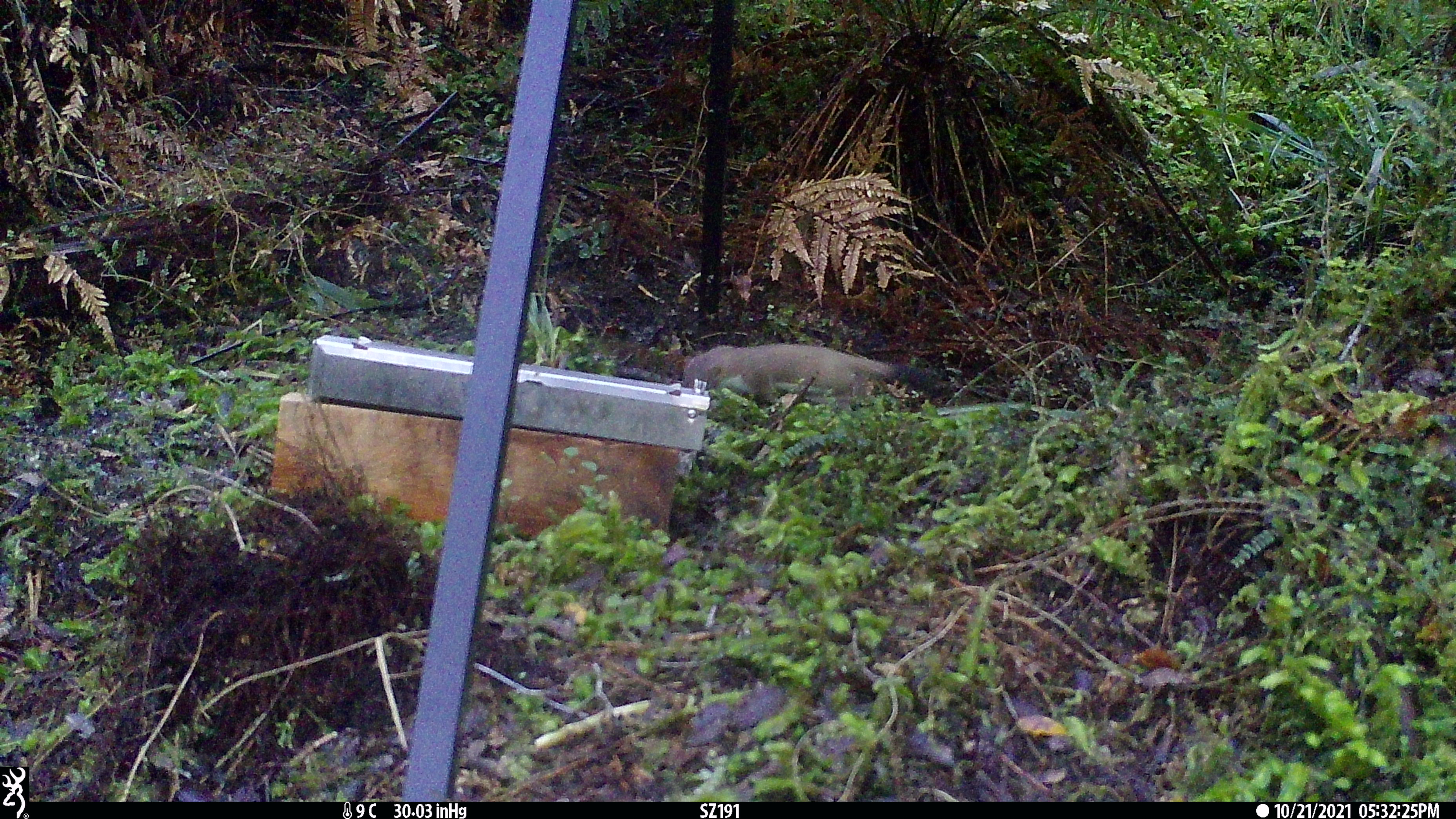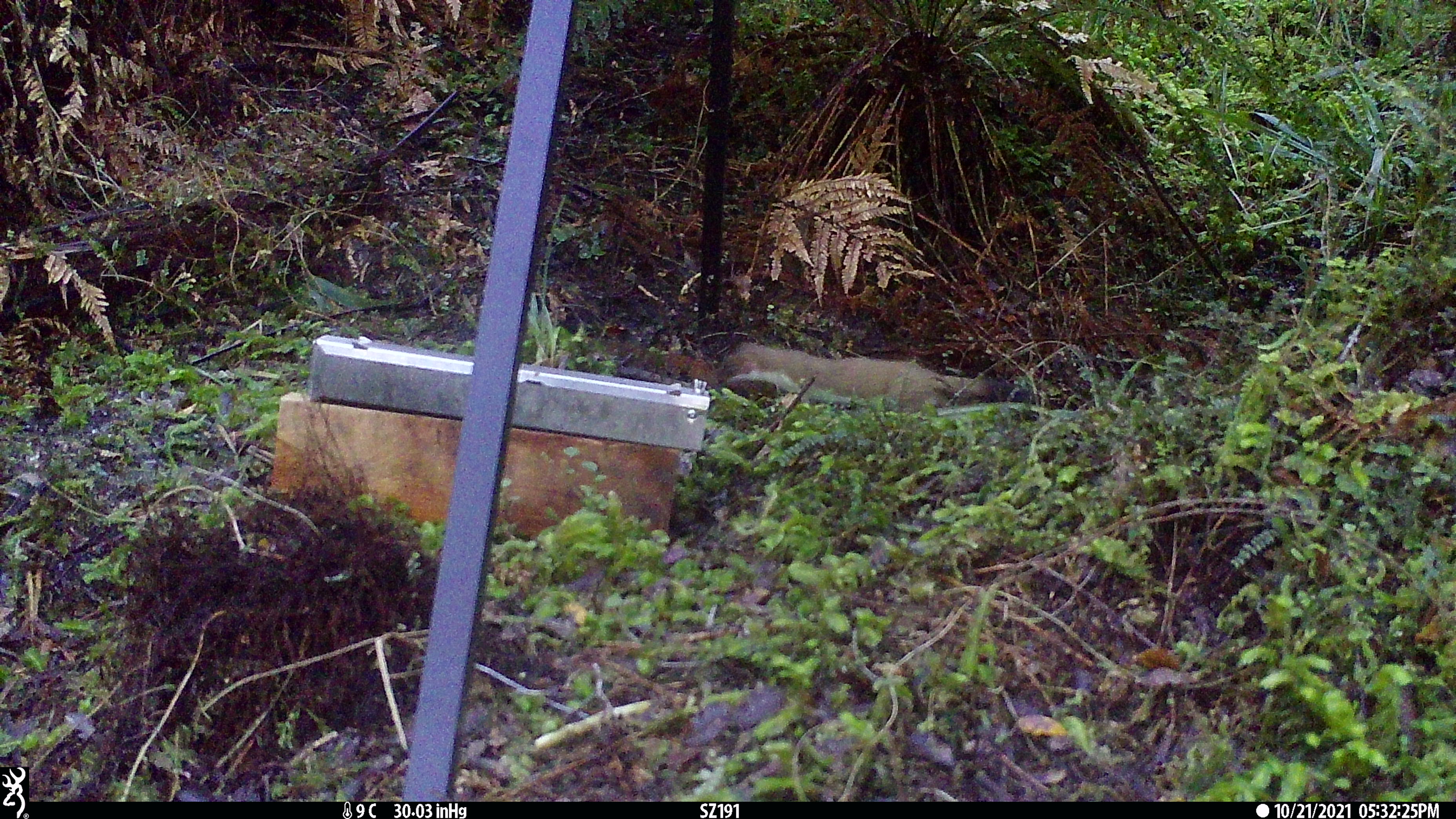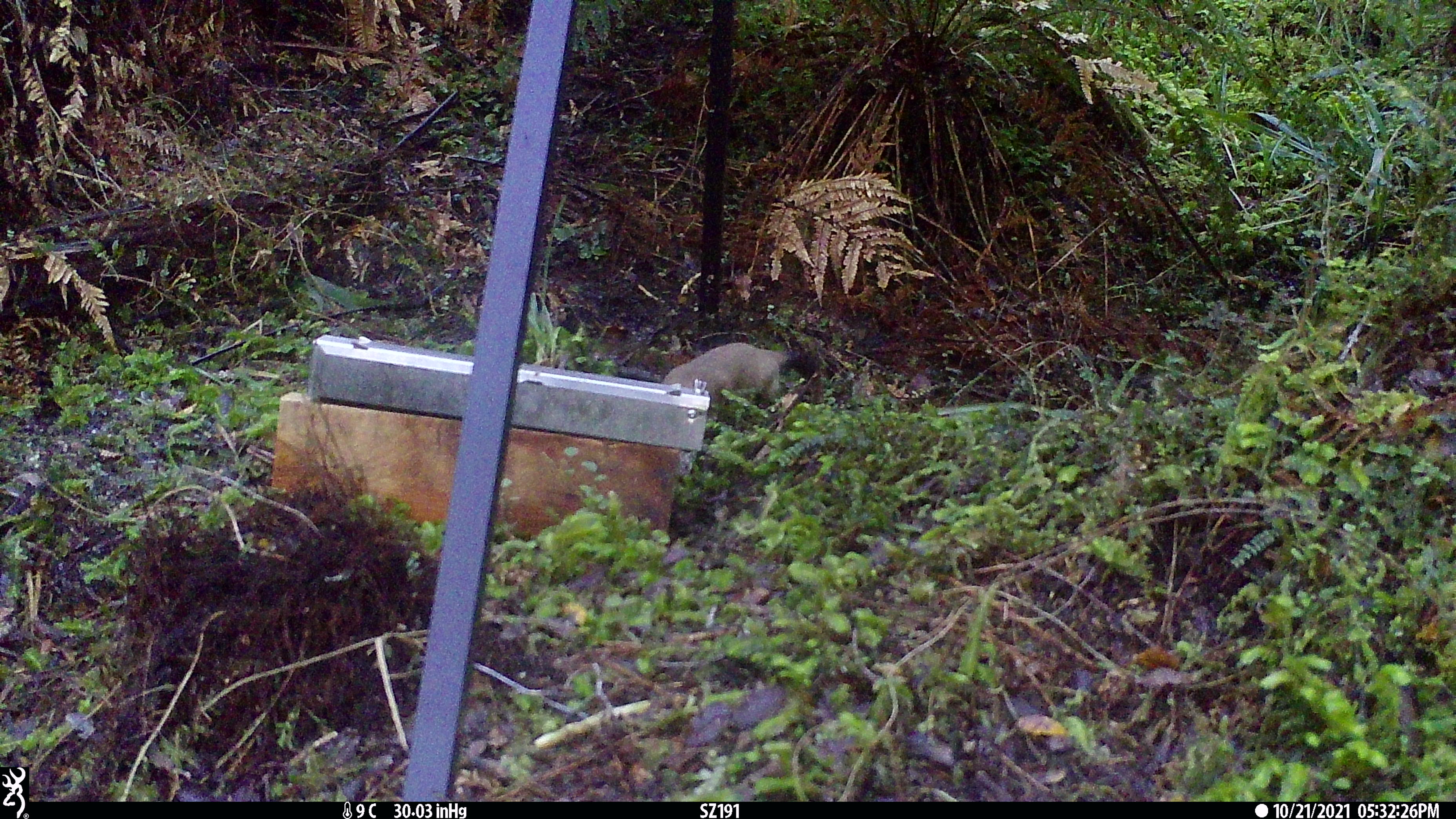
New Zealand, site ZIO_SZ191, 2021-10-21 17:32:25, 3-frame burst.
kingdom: Animalia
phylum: Chordata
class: Mammalia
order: Carnivora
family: Mustelidae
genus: Mustela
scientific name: Mustela erminea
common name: stoat